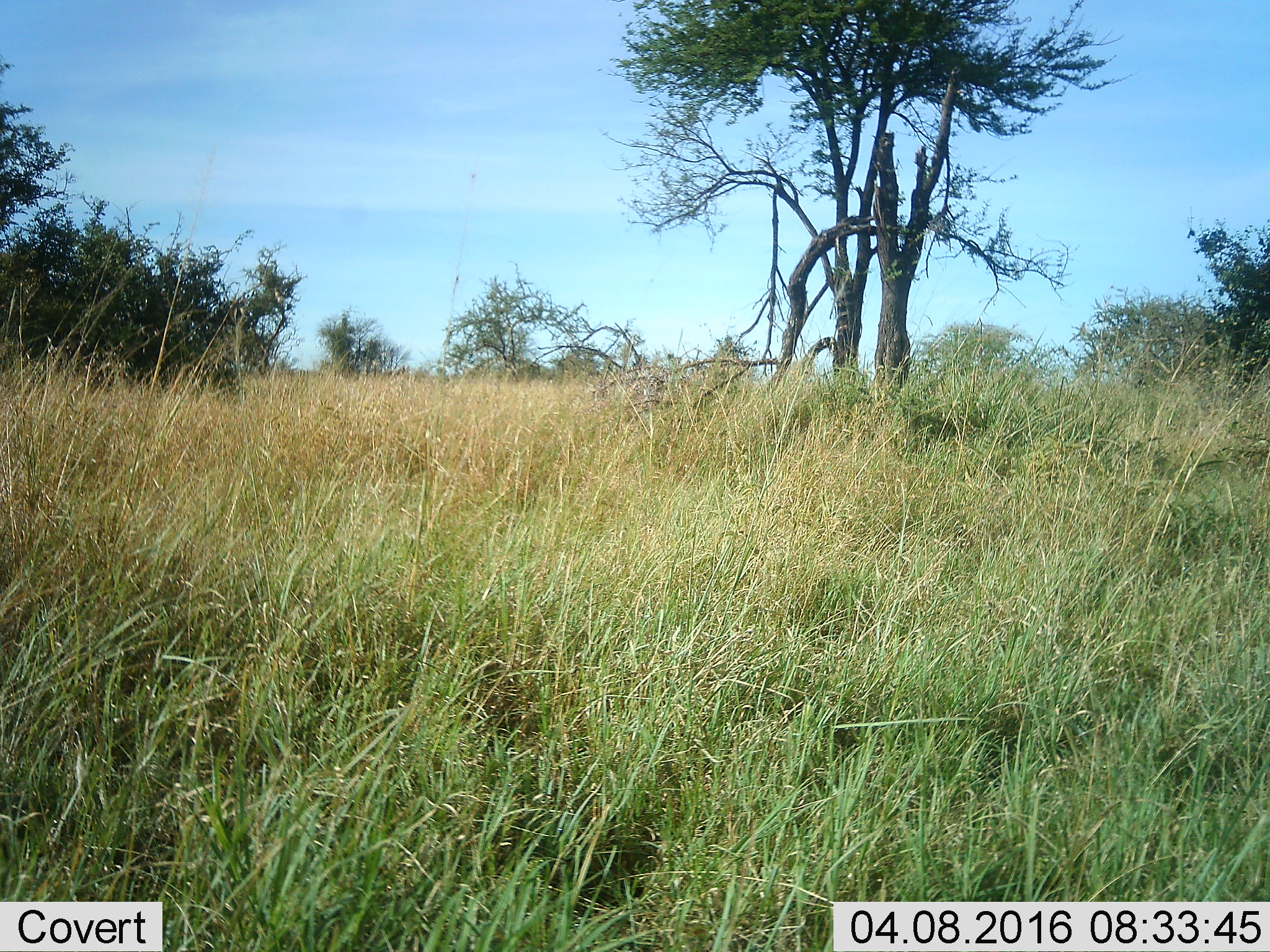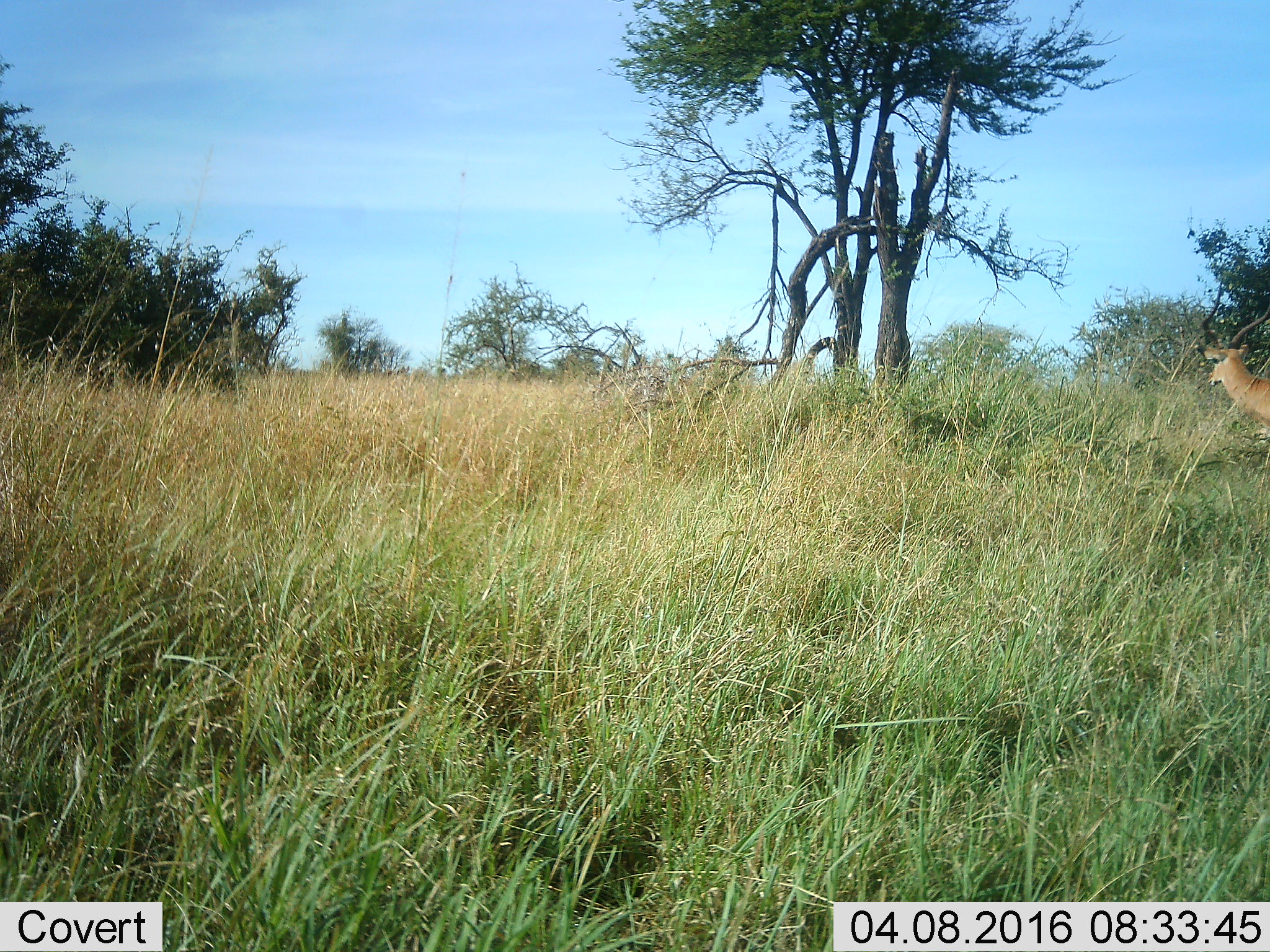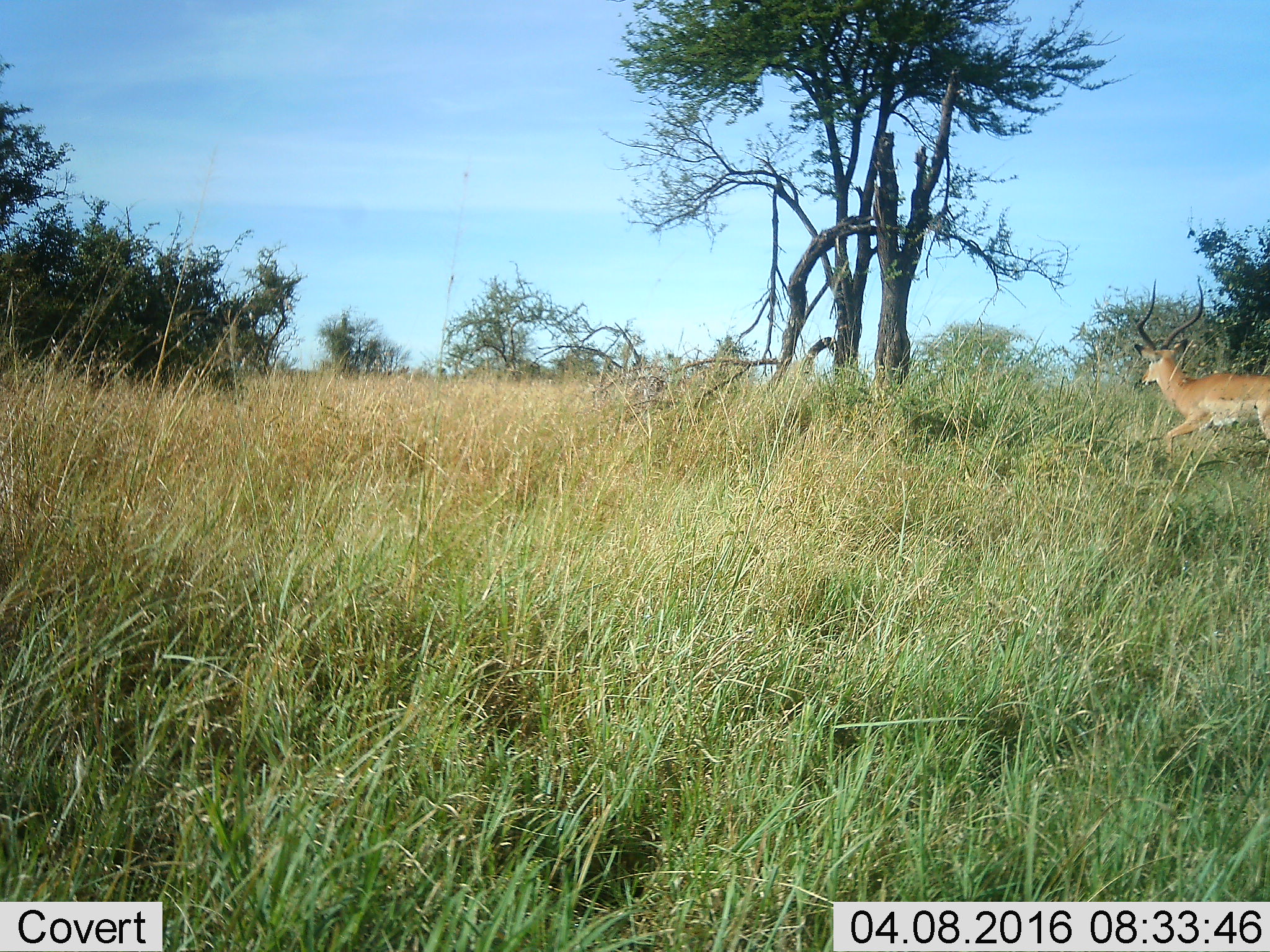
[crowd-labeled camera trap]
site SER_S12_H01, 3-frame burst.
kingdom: Animalia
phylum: Chordata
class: Mammalia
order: Artiodactyla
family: Bovidae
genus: Aepyceros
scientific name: Aepyceros melampus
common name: impala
Impala (Aepyceros melampus), count 1. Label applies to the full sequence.